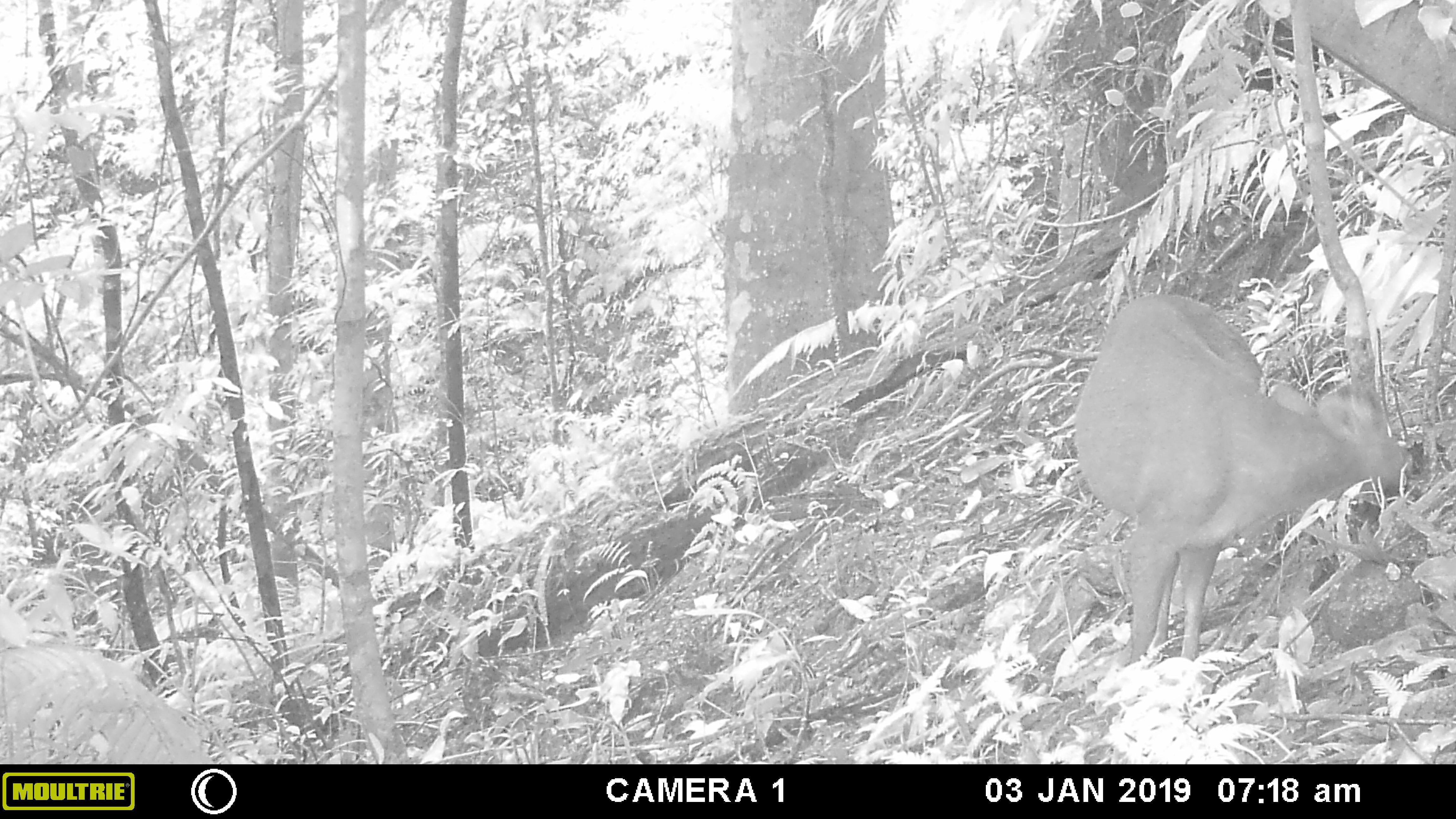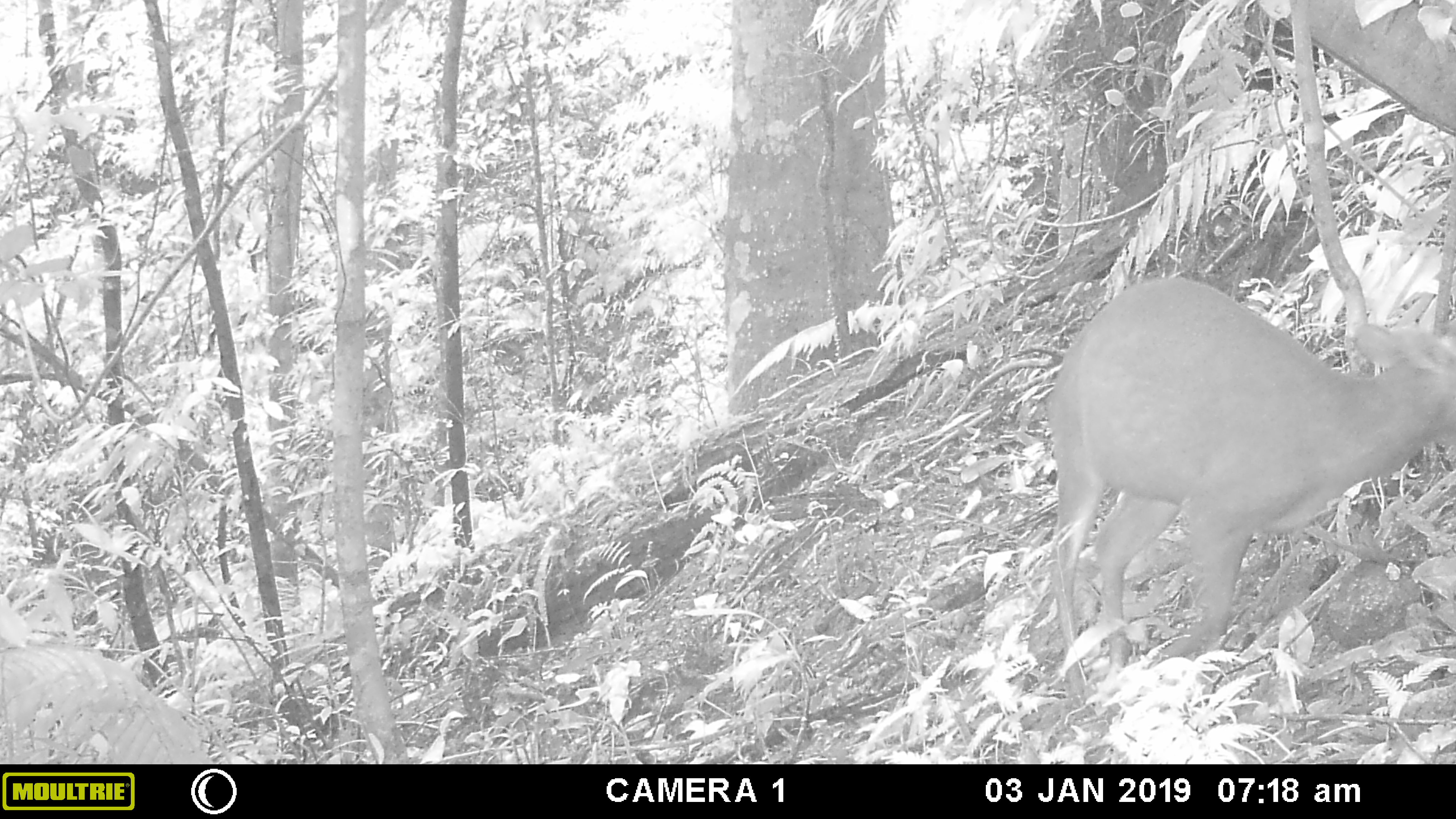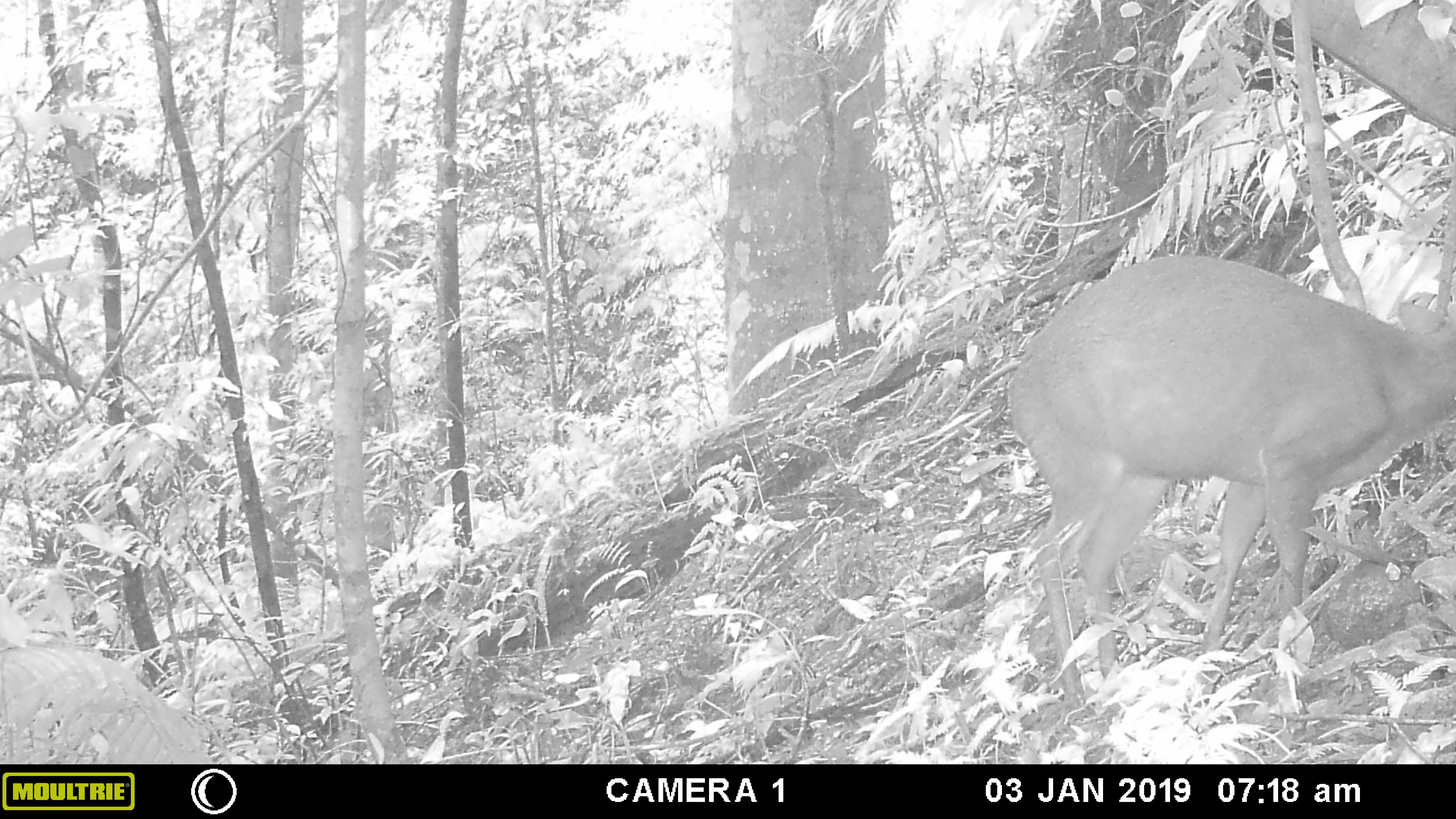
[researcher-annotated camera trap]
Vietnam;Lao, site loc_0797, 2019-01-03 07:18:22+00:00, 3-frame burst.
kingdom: Animalia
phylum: Chordata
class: Mammalia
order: Artiodactyla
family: Cervidae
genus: Muntiacus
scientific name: Muntiacus rooseveltorum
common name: roosevelt's muntjac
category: roosevelts muntjac group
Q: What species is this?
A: Roosevelts muntjac group (roosevelt's muntjac) (Muntiacus rooseveltorum).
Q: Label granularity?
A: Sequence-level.